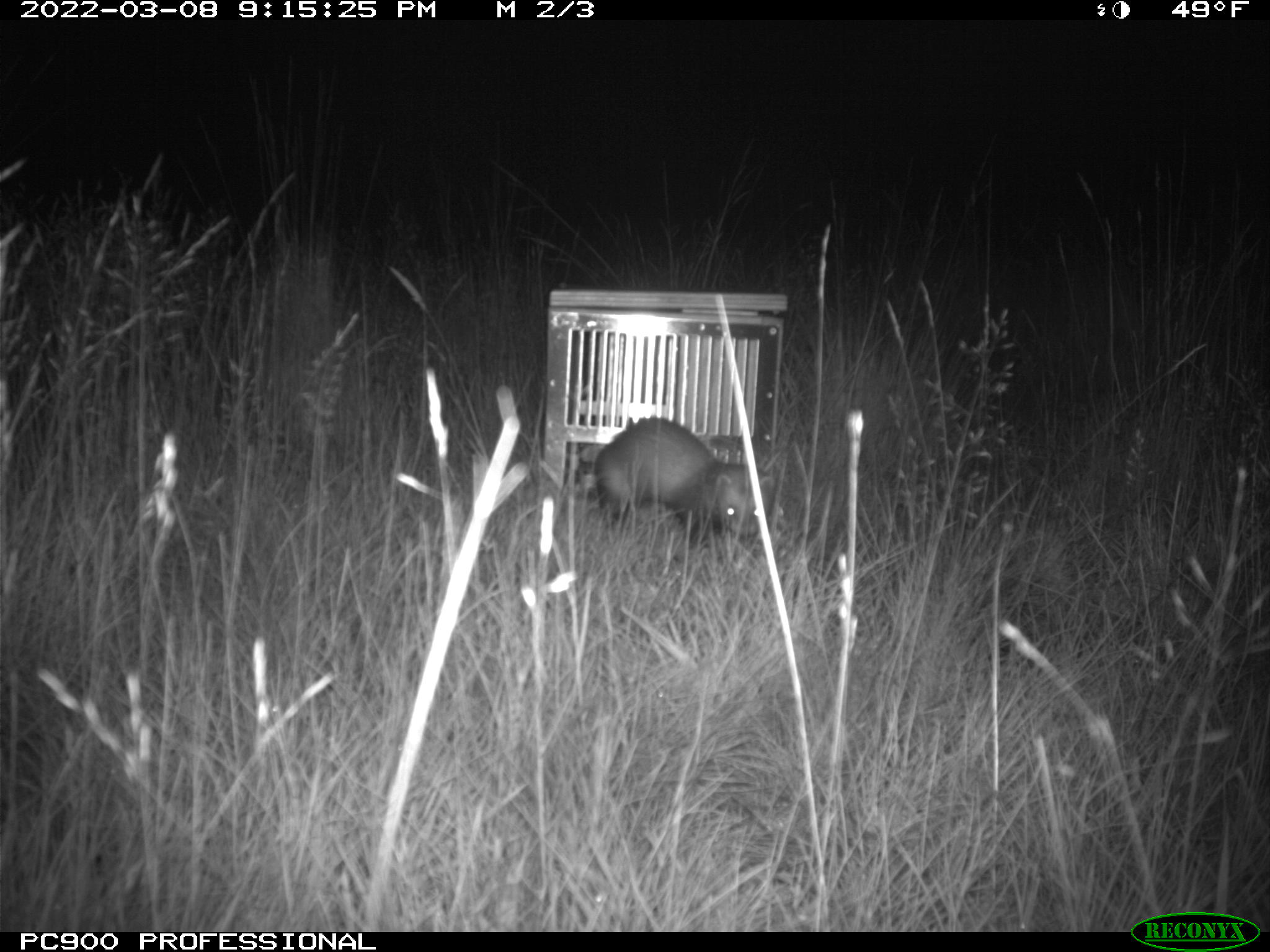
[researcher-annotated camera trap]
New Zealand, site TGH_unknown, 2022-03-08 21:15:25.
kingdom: Animalia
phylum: Chordata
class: Mammalia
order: Carnivora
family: Mustelidae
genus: Mustela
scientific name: Mustela furo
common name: ferret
Ferret (Mustela furo).